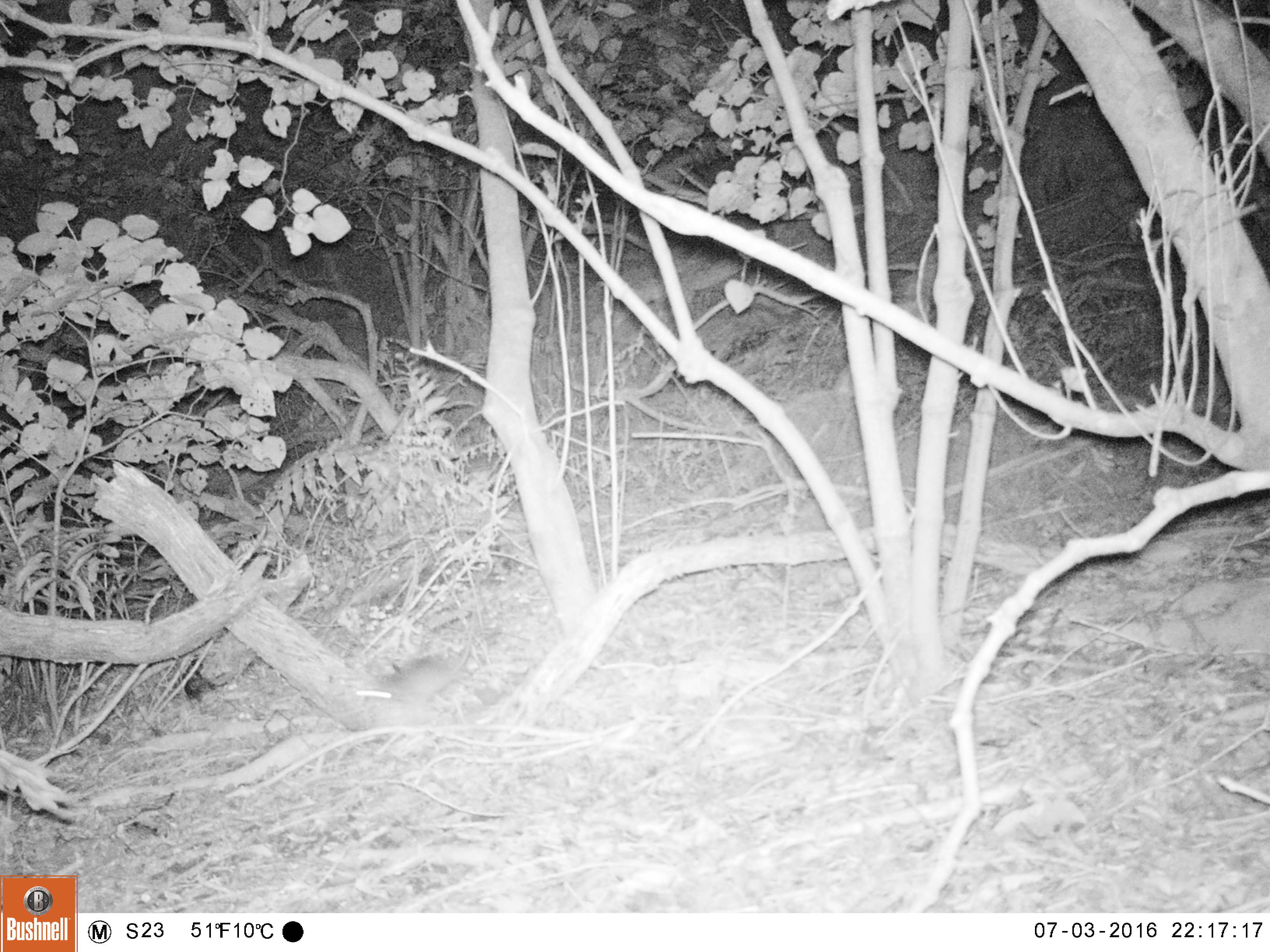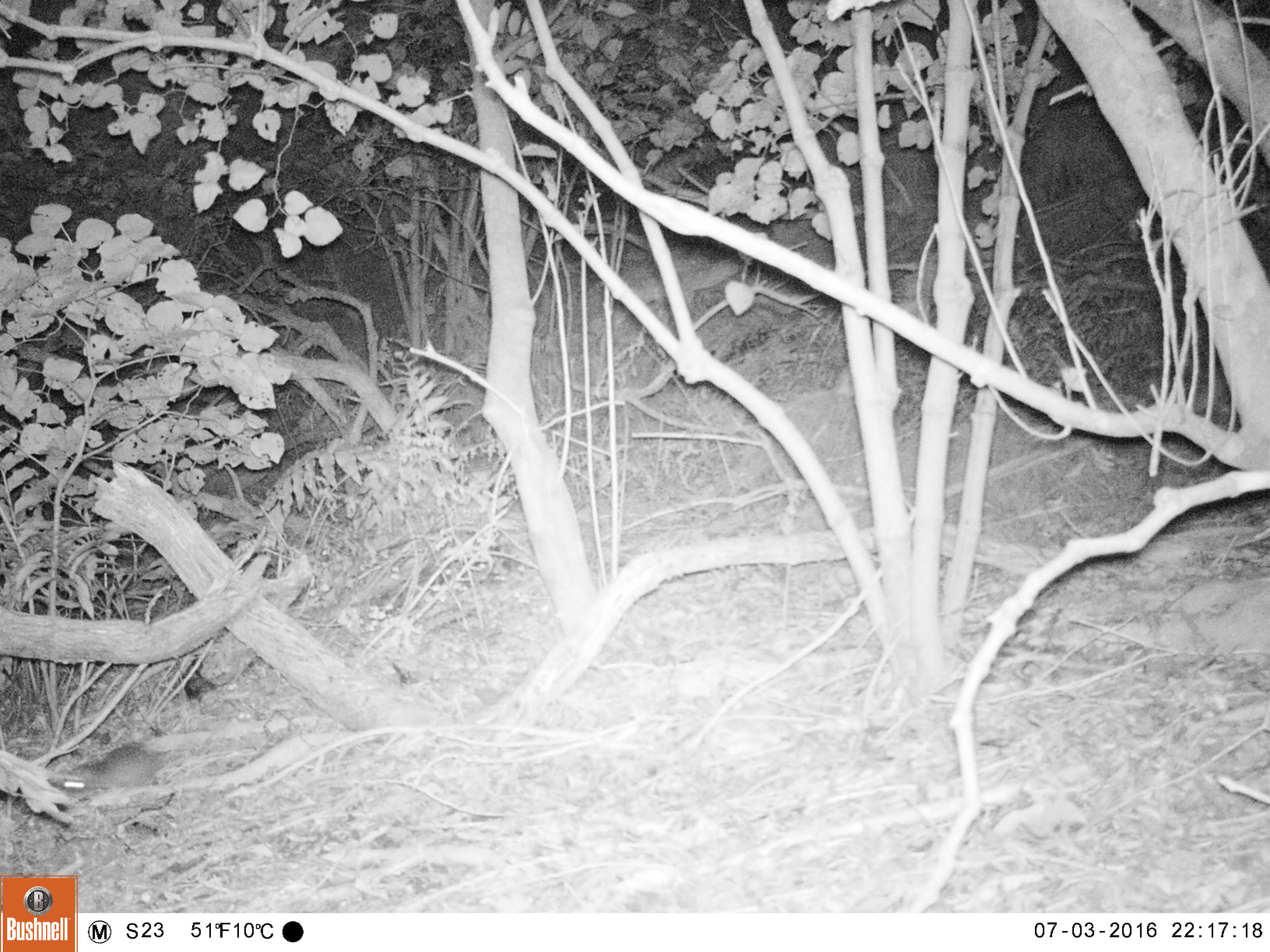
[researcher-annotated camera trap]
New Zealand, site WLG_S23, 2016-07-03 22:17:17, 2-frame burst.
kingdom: Animalia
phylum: Chordata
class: Mammalia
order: Rodentia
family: Muridae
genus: Rattus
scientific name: Rattus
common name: rat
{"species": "rat (Rattus)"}